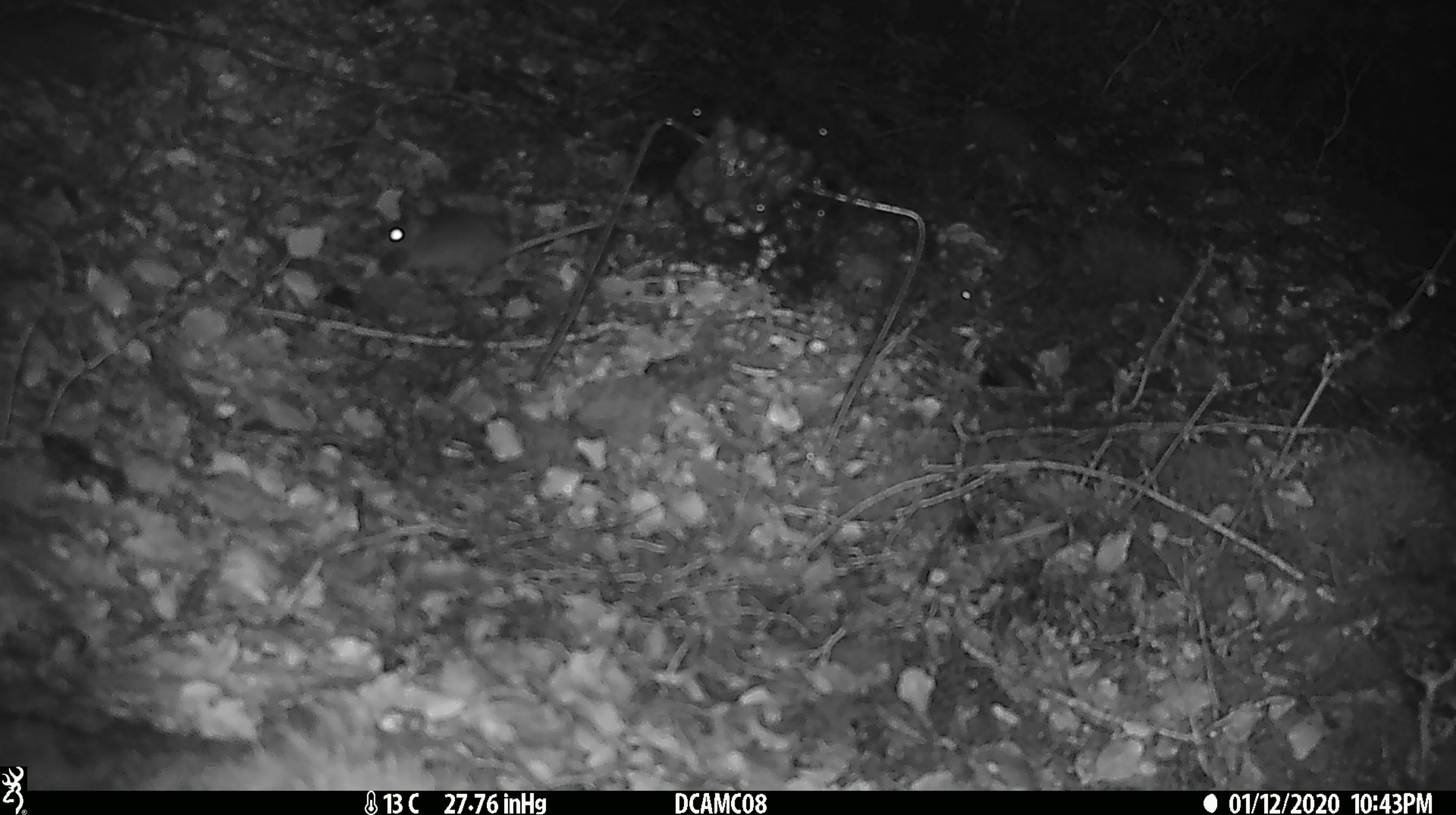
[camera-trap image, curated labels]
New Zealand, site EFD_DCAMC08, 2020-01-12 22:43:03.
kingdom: Animalia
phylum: Chordata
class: Mammalia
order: Rodentia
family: Muridae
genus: Mus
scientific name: Mus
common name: mouse